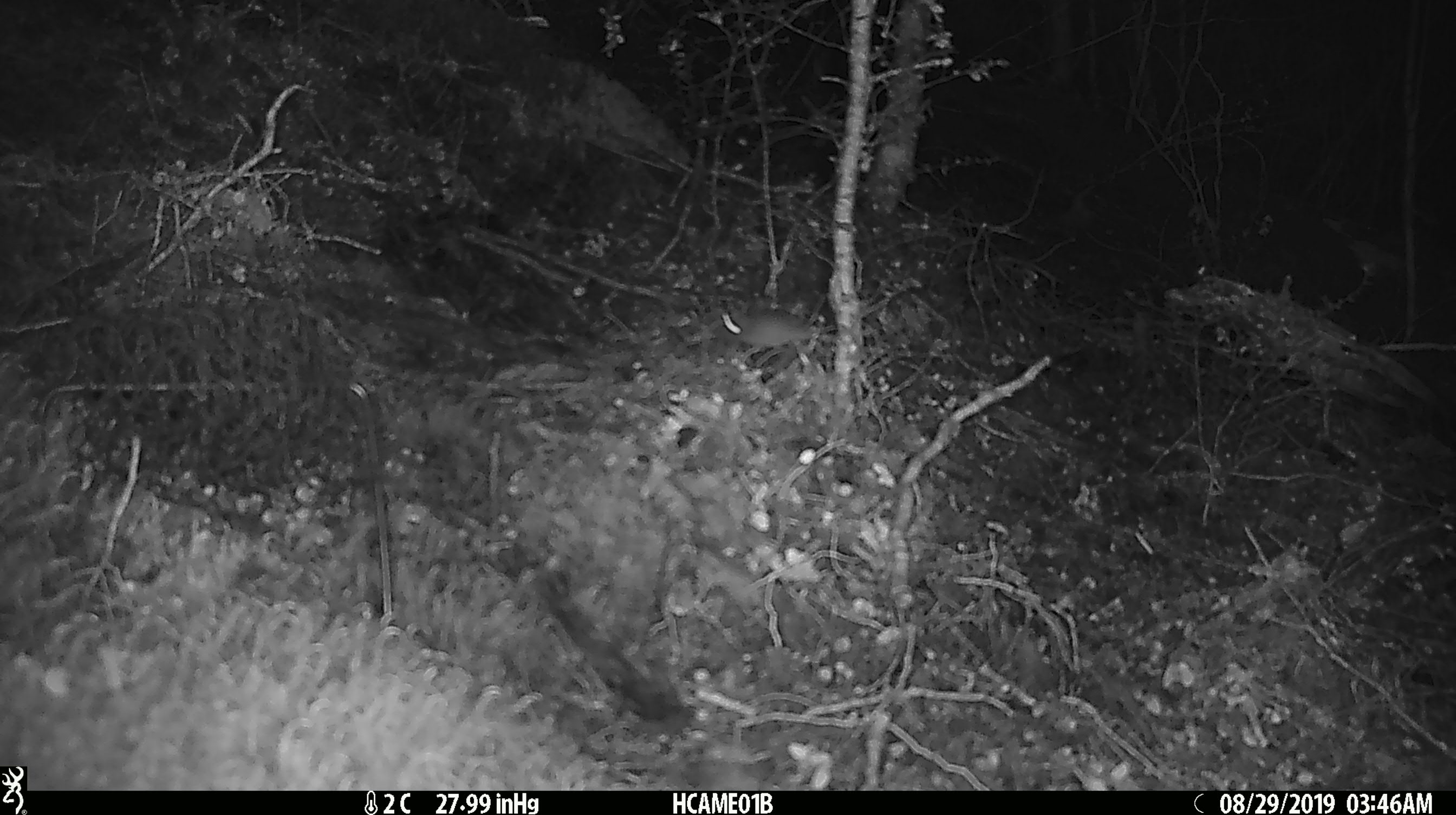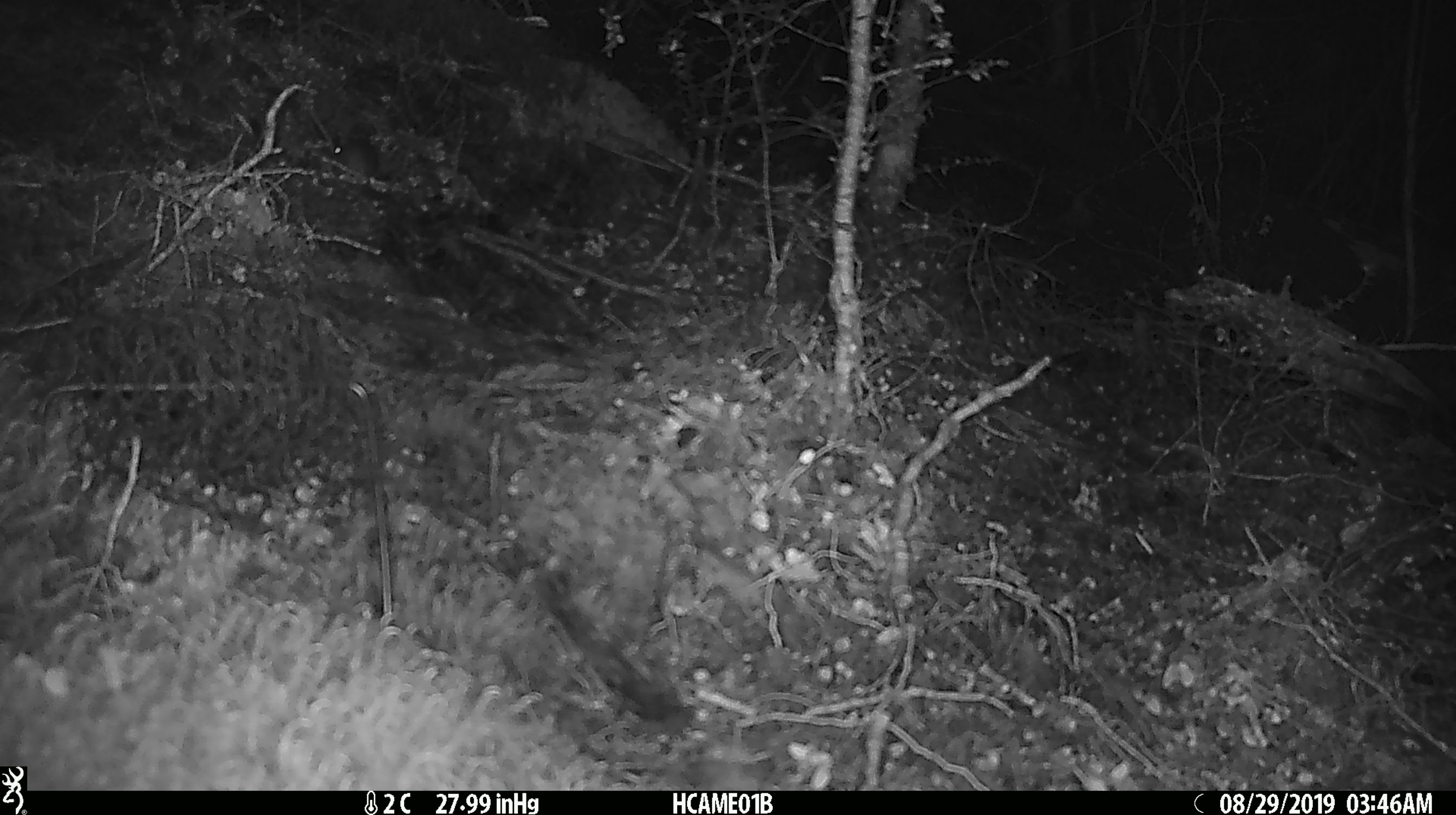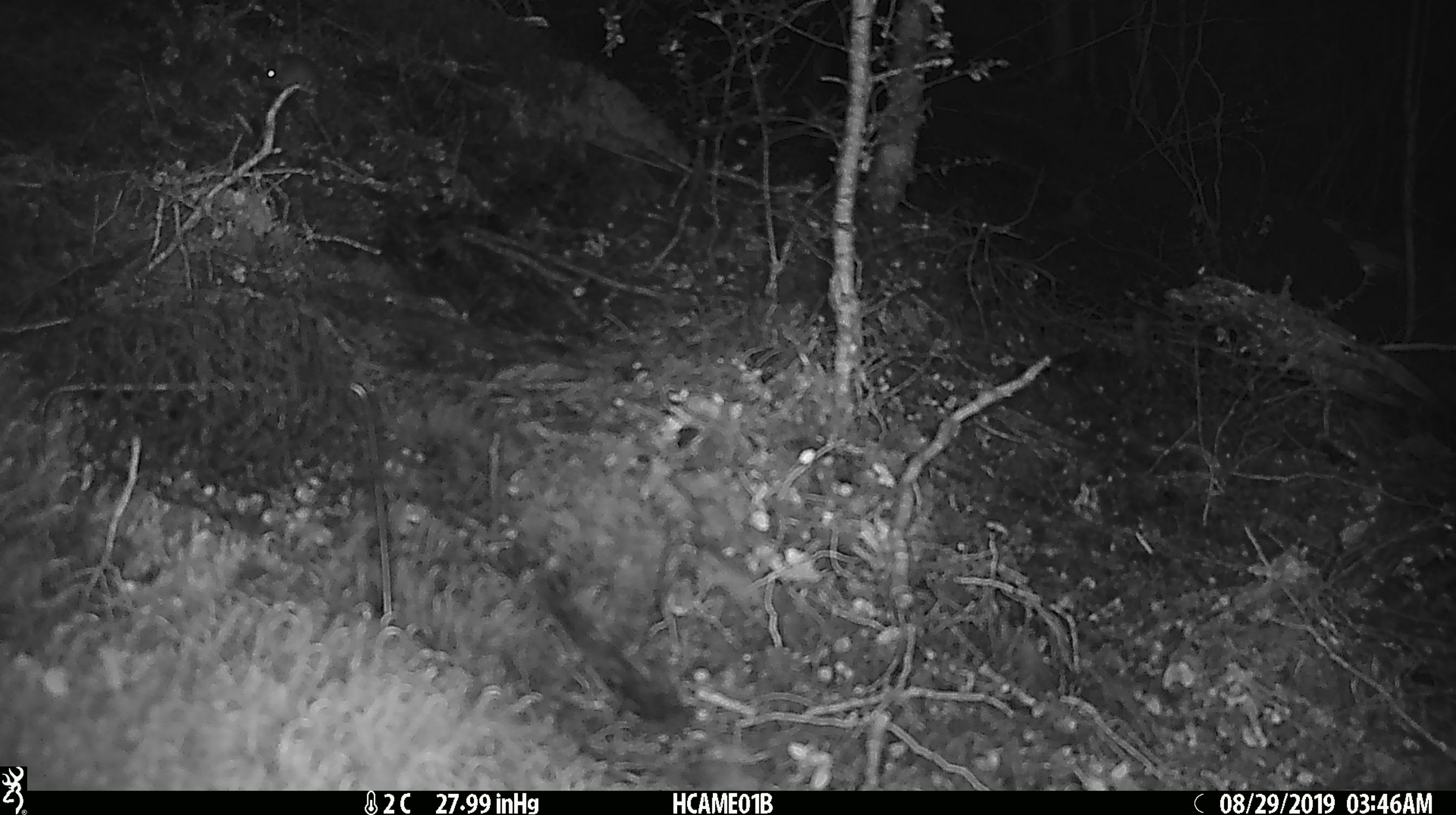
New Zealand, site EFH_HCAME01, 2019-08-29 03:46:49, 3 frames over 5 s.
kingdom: Animalia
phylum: Chordata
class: Mammalia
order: Rodentia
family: Muridae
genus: Mus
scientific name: Mus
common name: mouse